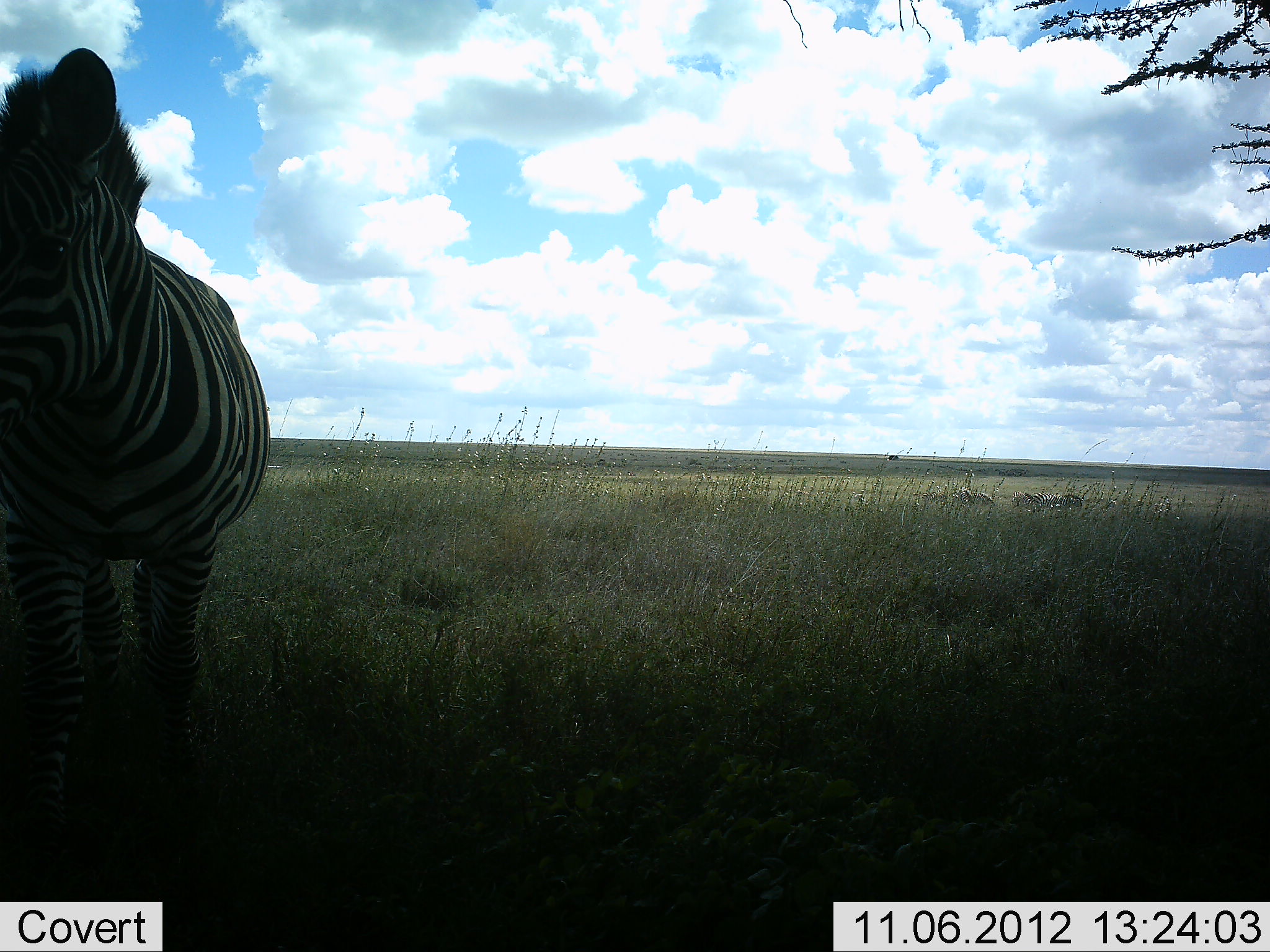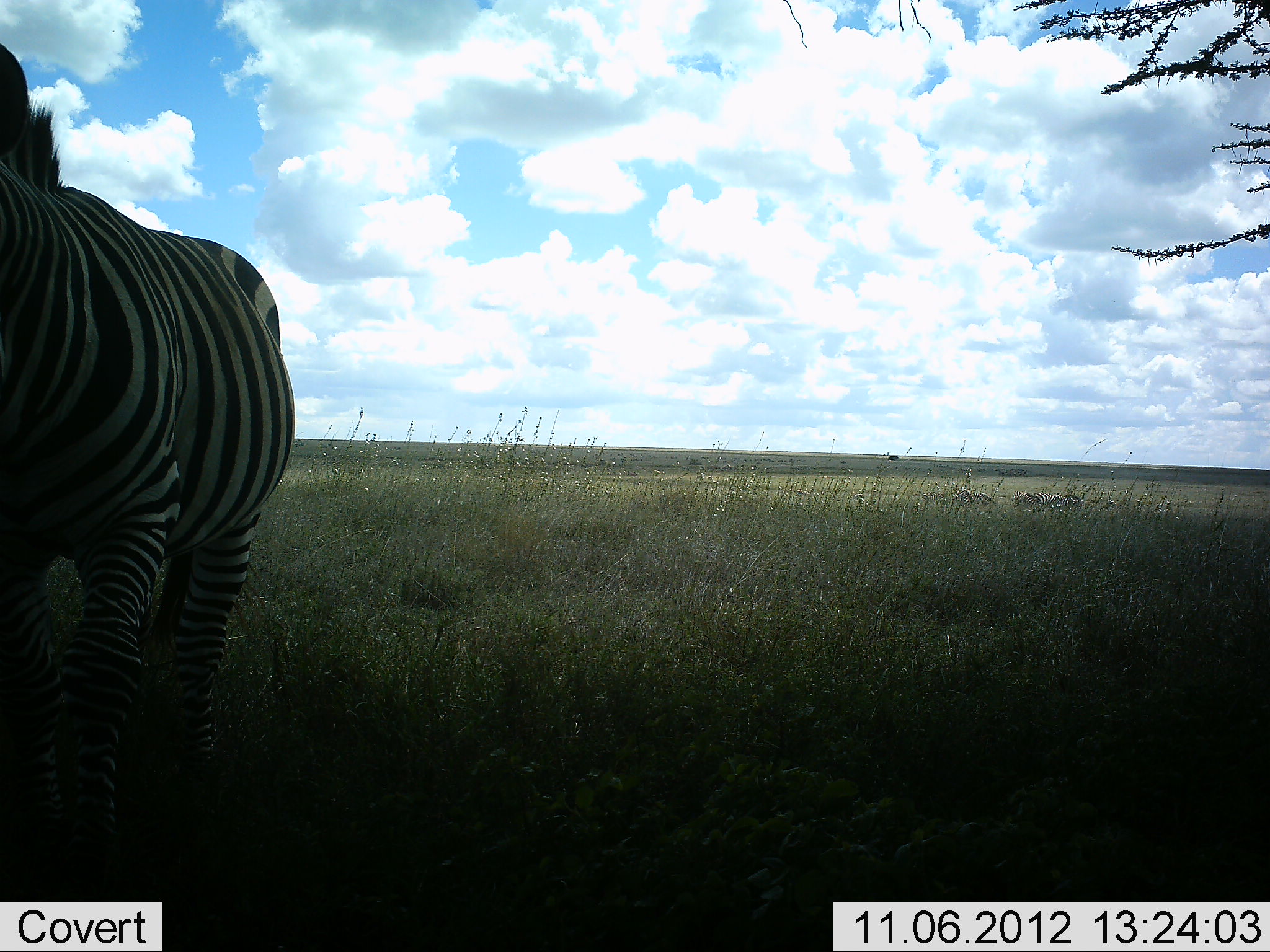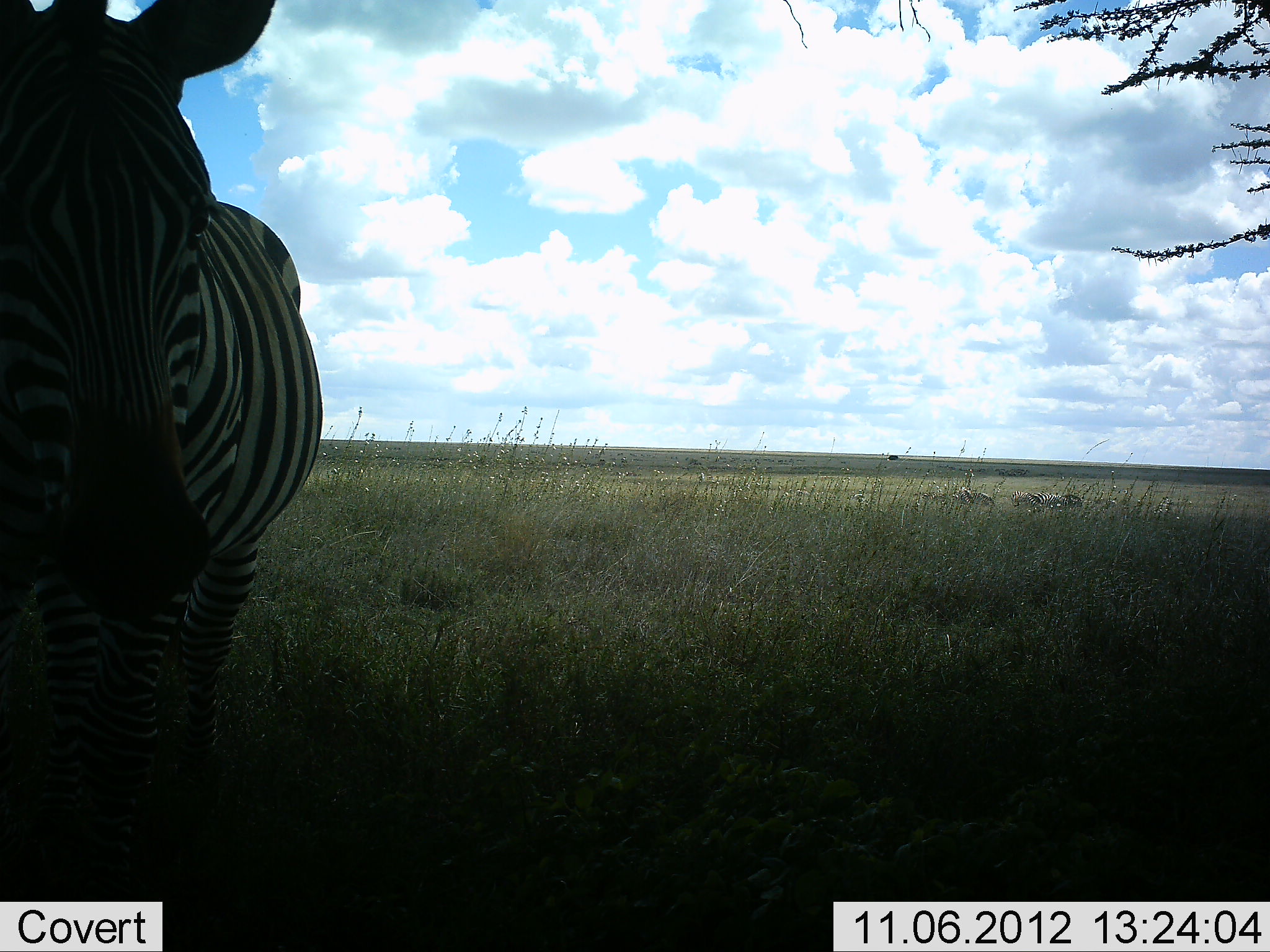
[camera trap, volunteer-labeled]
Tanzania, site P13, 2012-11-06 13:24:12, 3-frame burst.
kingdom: Animalia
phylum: Chordata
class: Mammalia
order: Perissodactyla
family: Equidae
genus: Equus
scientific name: Equus quagga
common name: plains zebra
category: zebra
Zebra (plains zebra) (Equus quagga), count 1. Behavior (volunteer vote fractions): standing 40%, resting 0%, moving 60%, interacting 0%. Young present (vote fraction): 0%. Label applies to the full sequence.